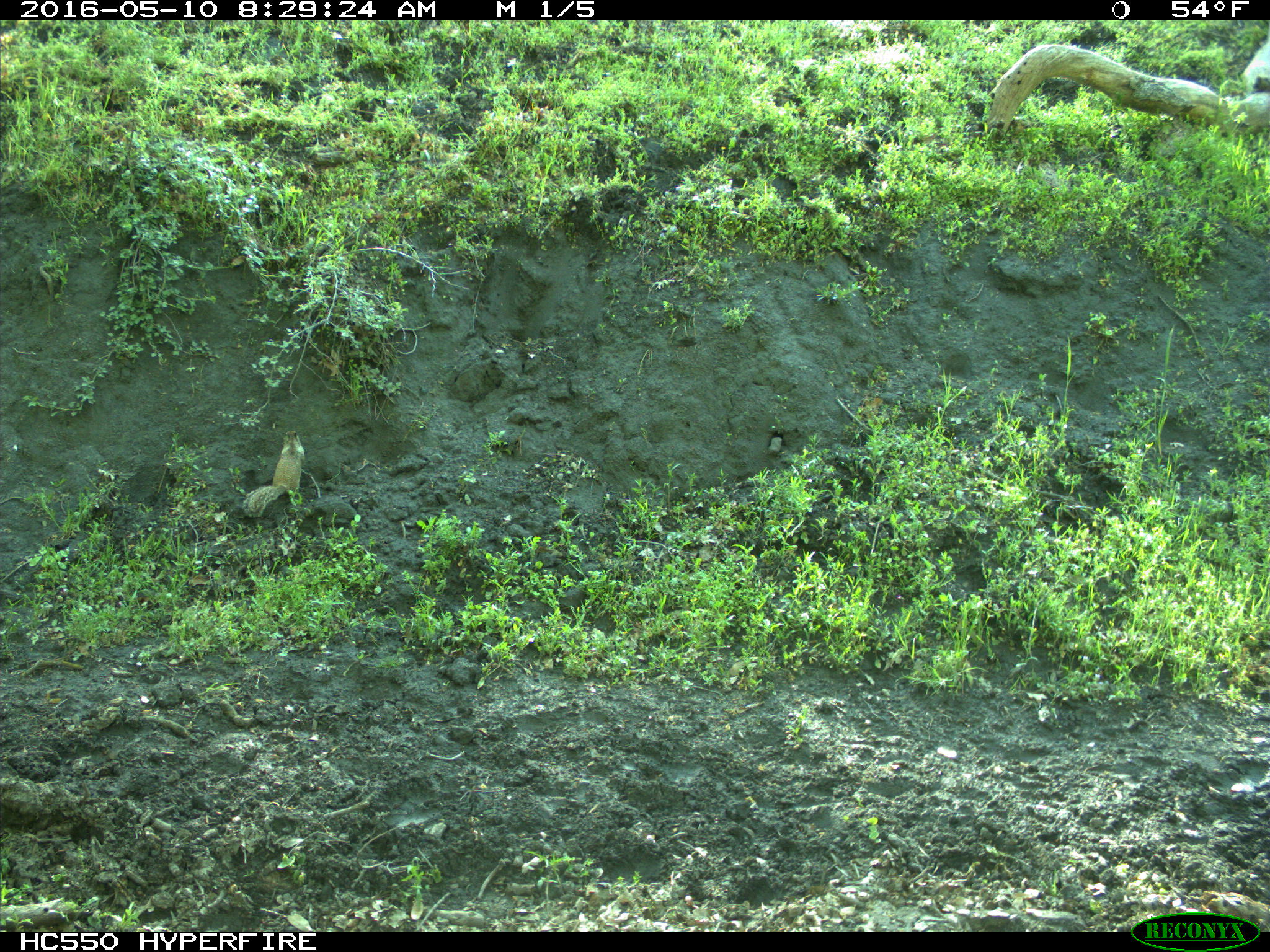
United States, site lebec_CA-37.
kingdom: Animalia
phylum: Chordata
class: Mammalia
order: Rodentia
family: Sciuridae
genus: Otospermophilus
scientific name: Otospermophilus beecheyi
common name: california ground squirrel